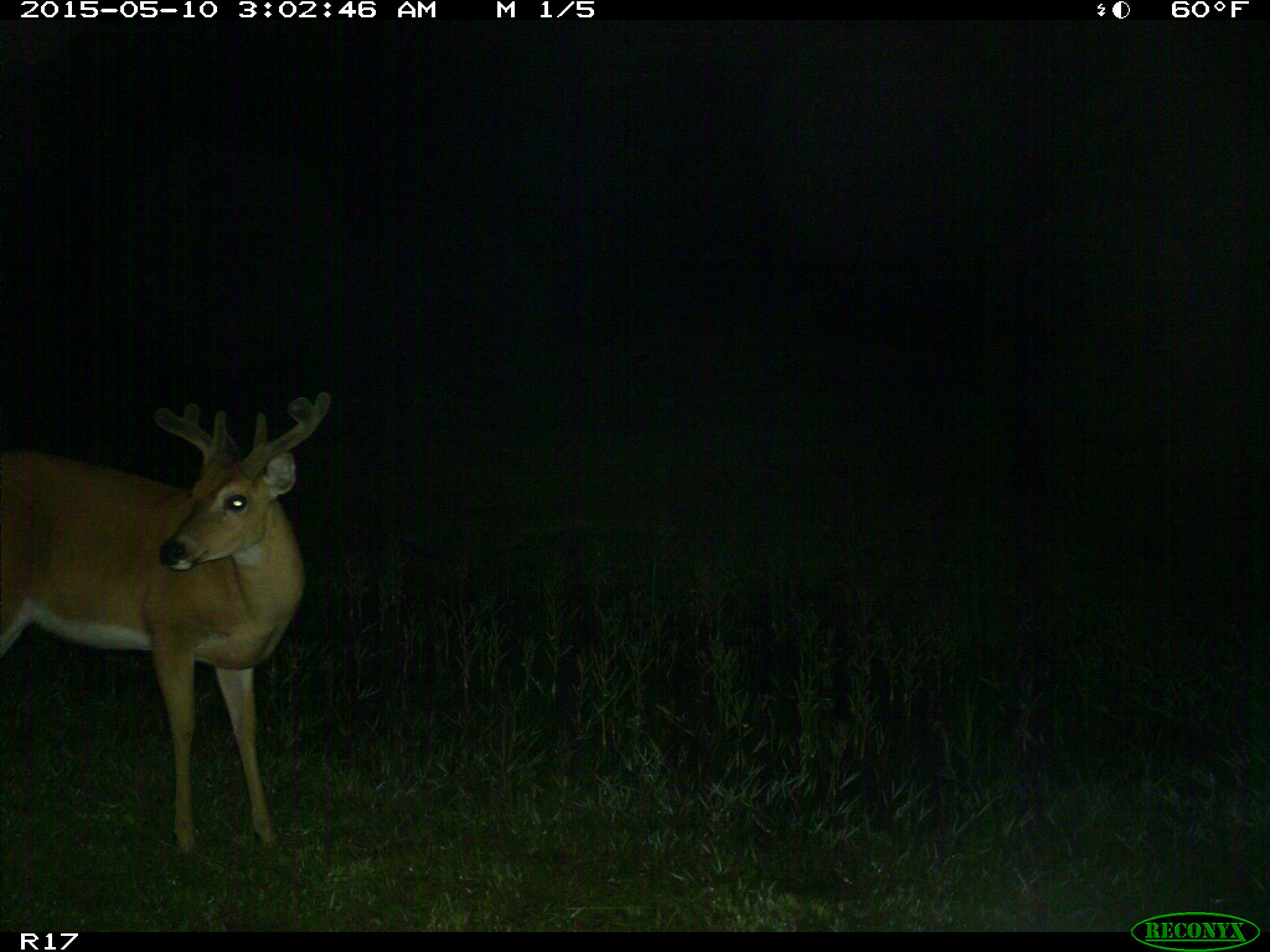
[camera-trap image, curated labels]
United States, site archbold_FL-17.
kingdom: Animalia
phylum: Chordata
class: Mammalia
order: Artiodactyla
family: Cervidae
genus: Odocoileus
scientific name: Odocoileus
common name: deer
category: unidentified deer